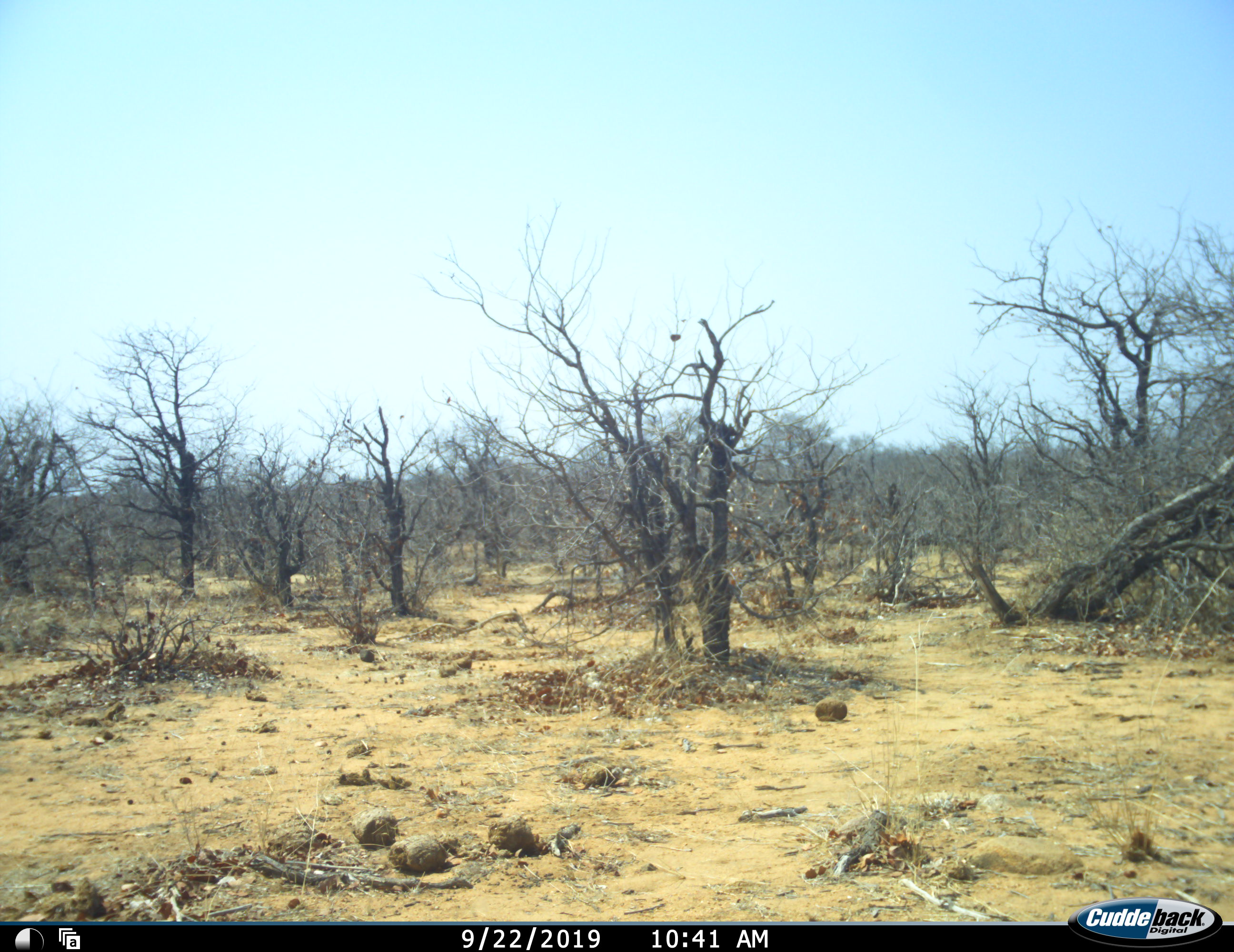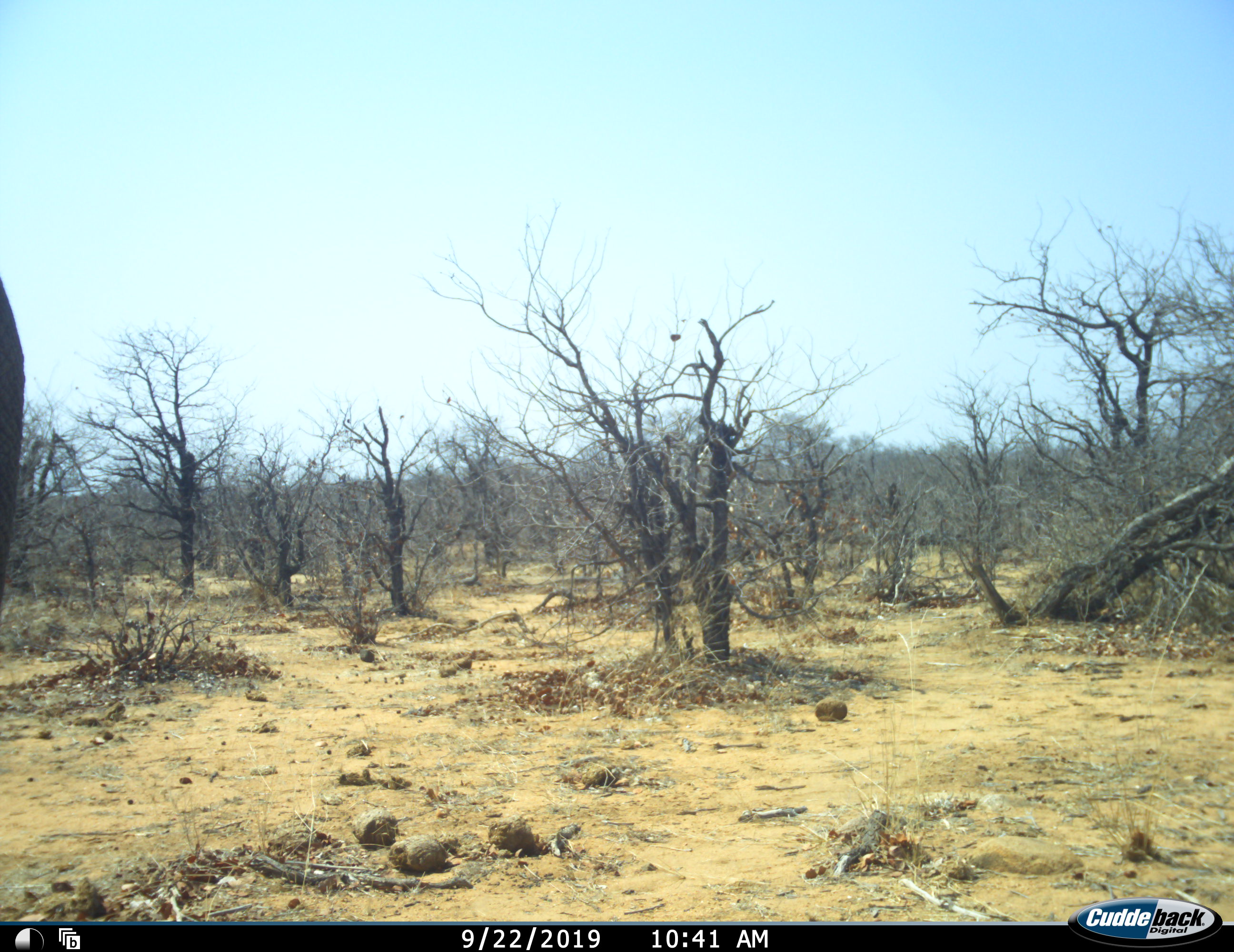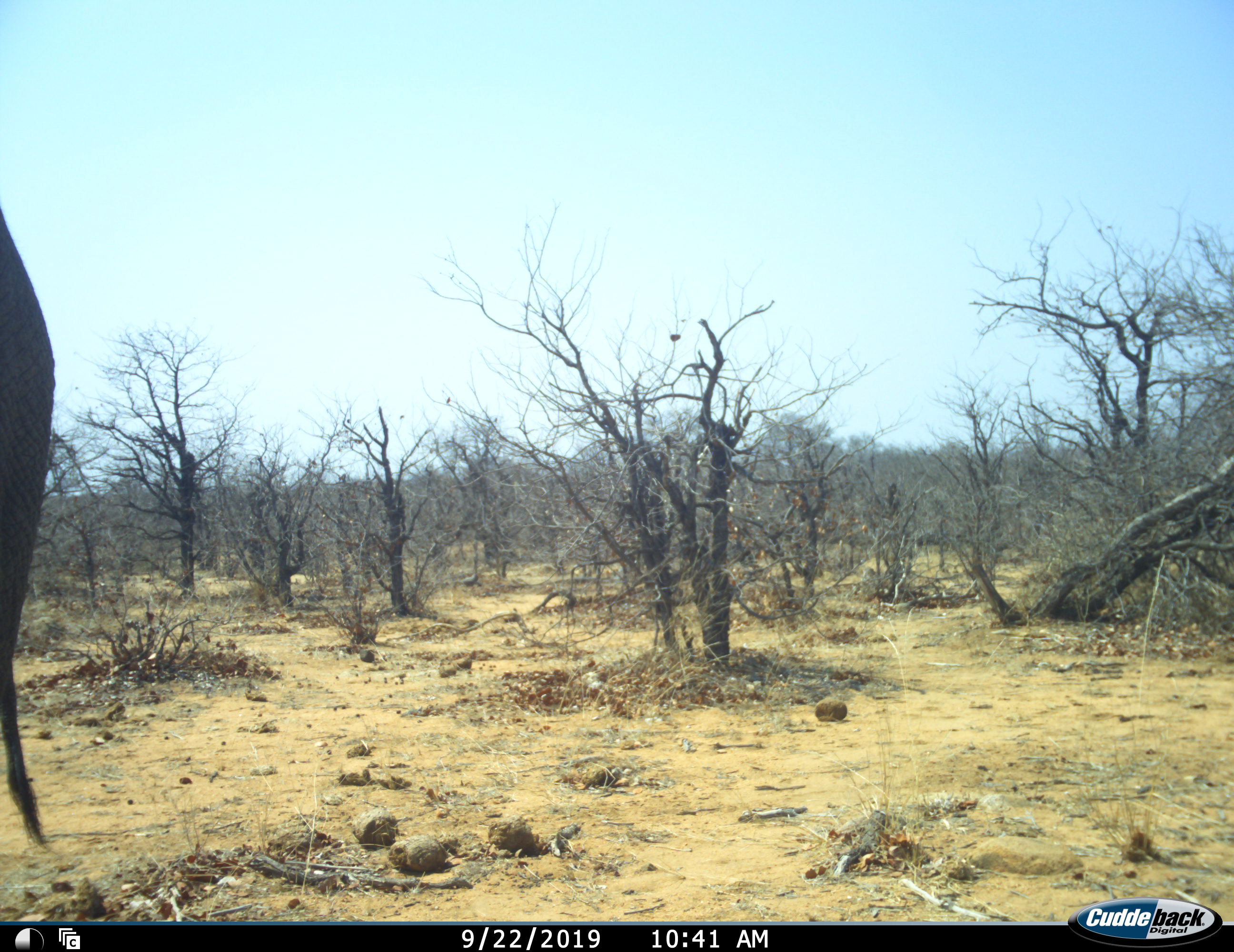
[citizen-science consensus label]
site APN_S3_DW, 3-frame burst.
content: unidentified animal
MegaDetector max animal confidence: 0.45